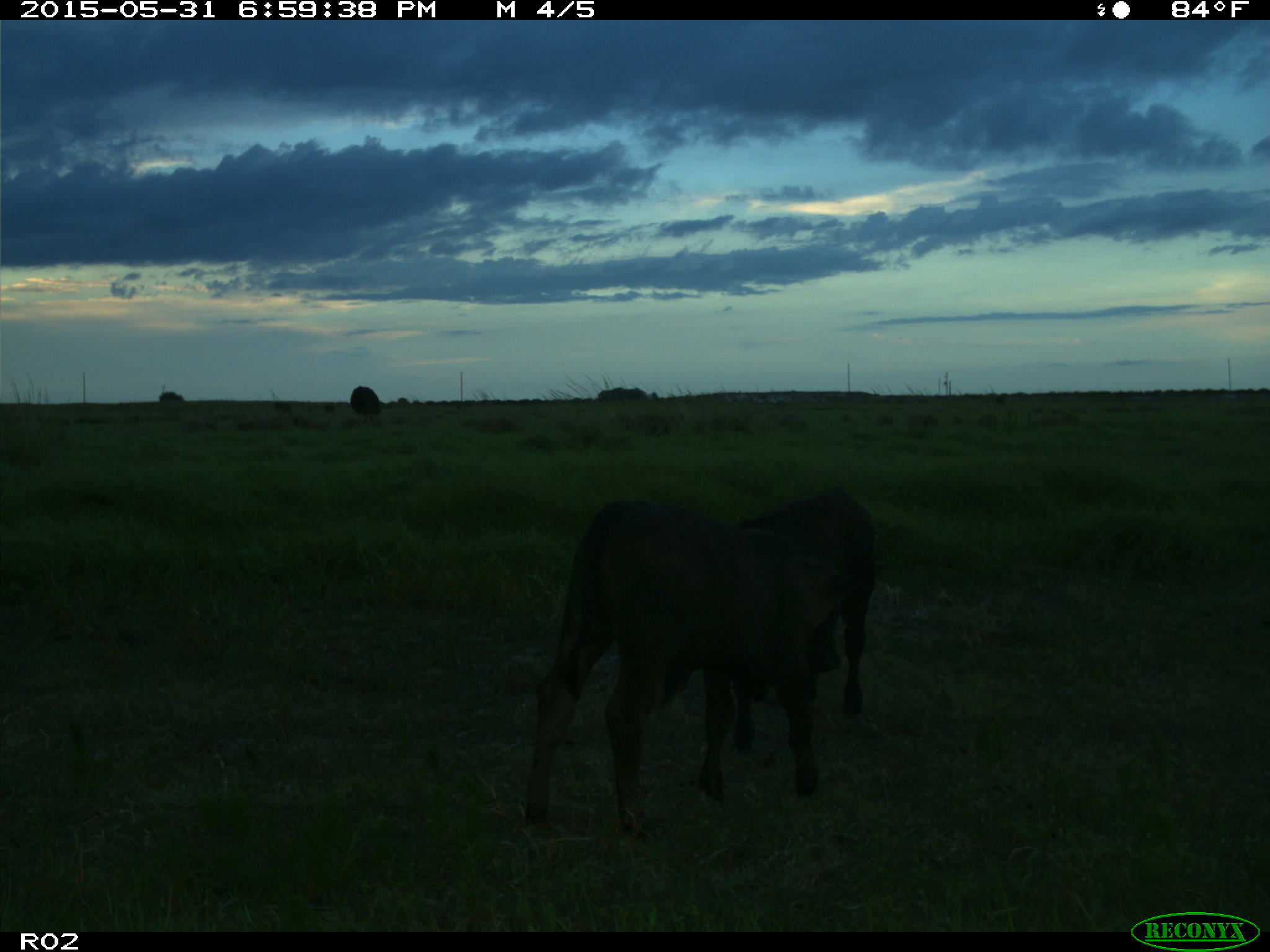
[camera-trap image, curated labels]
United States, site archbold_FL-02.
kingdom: Animalia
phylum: Chordata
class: Mammalia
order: Artiodactyla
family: Bovidae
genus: Bos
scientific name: Bos taurus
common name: domestic cow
Bos taurus (domestic cow).